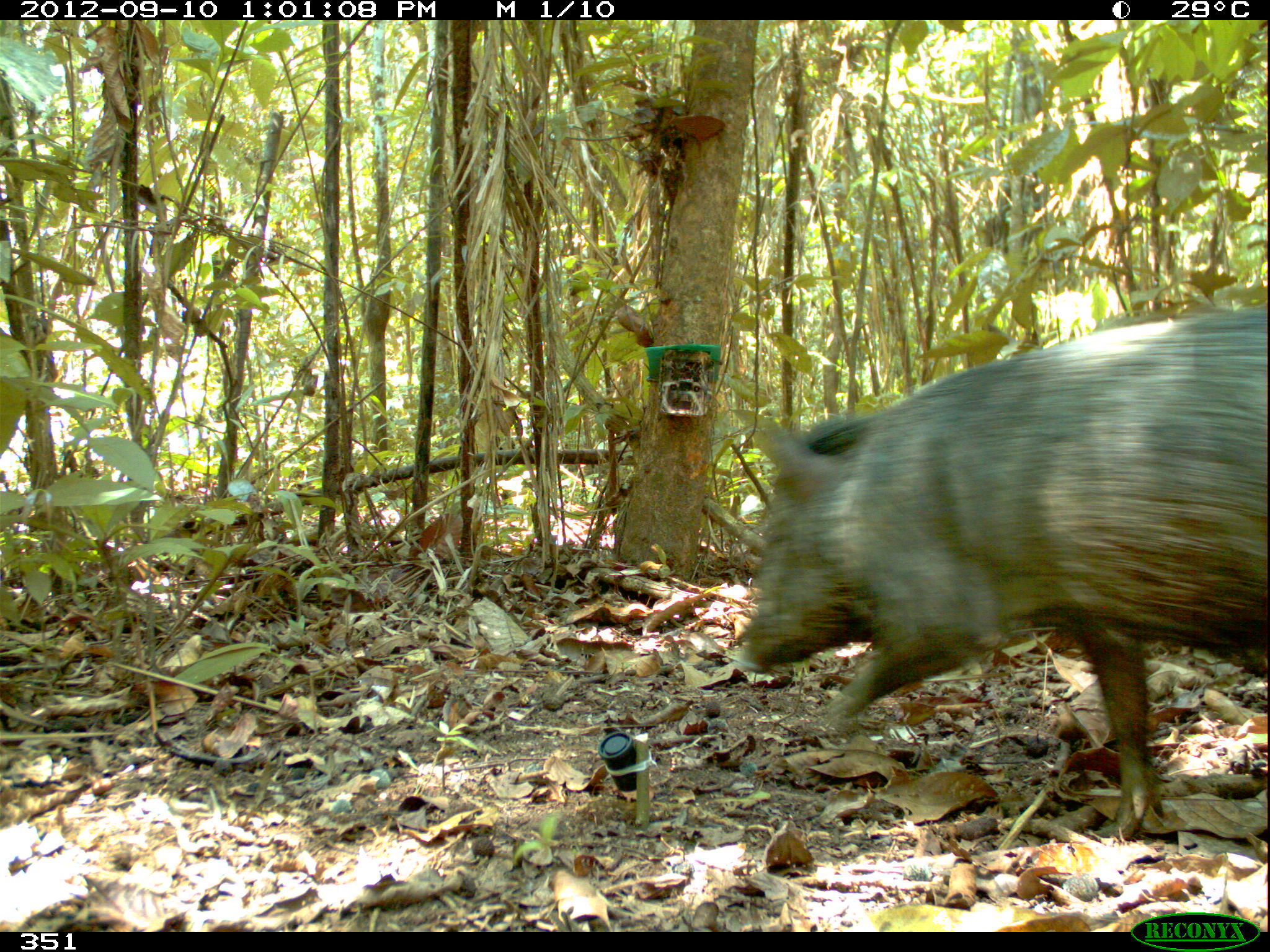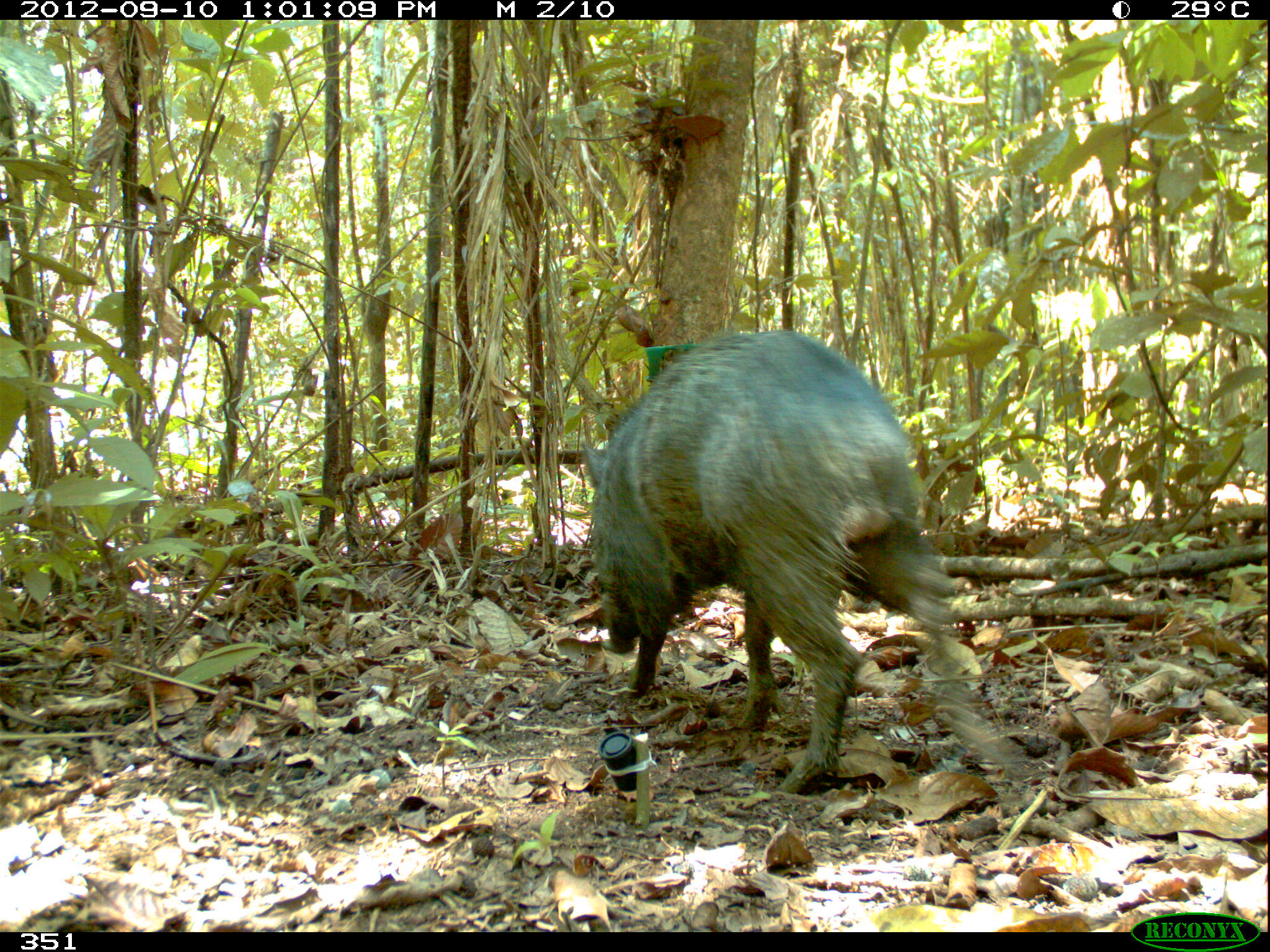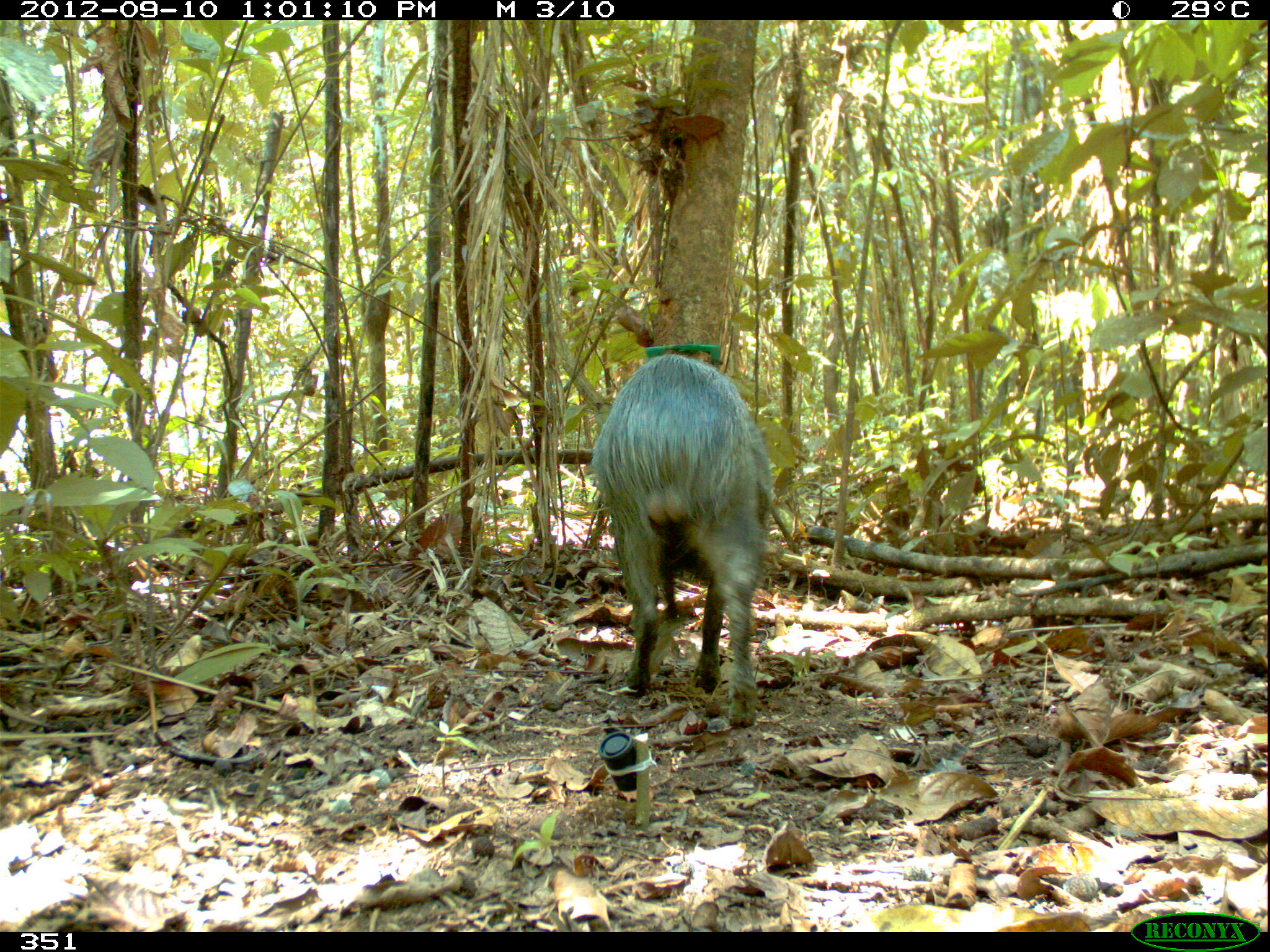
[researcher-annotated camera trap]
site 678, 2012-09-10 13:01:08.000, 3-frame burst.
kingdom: Animalia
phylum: Chordata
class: Mammalia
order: Artiodactyla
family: Tayassuidae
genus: Pecari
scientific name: Pecari tajacu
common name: collared peccary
Pecari tajacu (collared peccary).